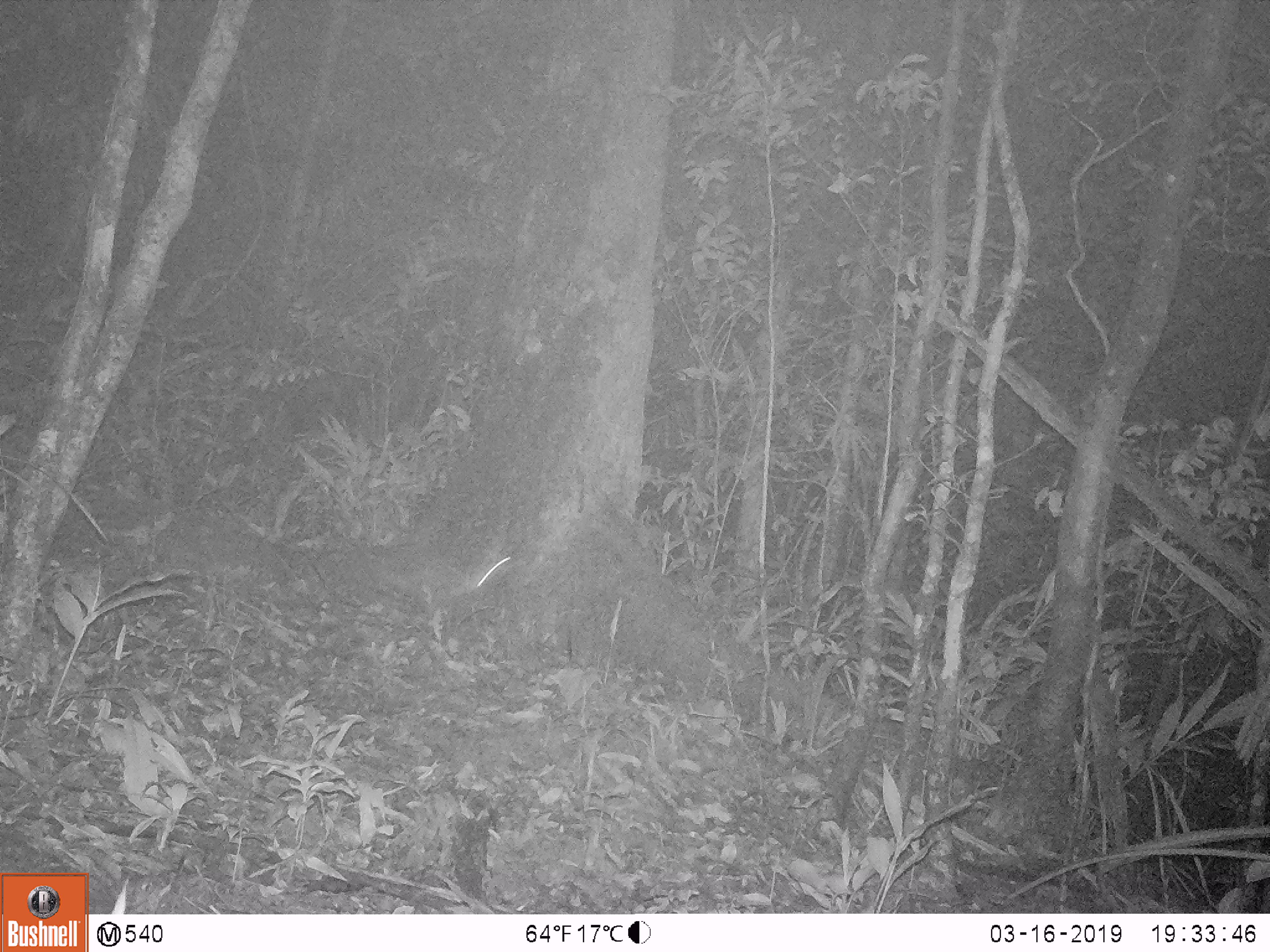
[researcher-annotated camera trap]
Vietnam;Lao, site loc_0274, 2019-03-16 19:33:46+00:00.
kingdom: Animalia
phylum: Chordata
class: Mammalia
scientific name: Mammalia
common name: mammal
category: unidentified small mammal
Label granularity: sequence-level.